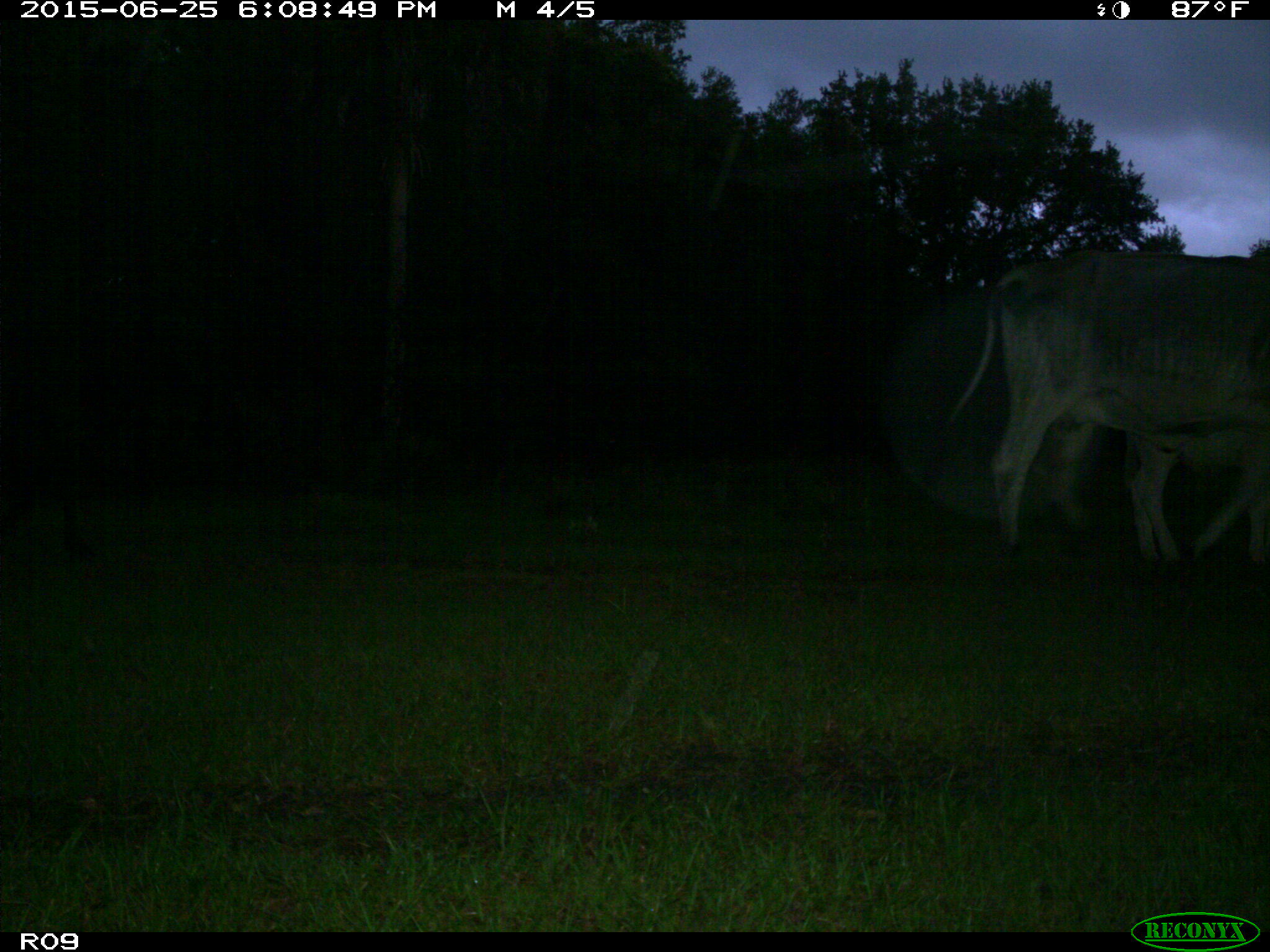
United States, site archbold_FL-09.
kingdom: Animalia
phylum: Chordata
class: Mammalia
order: Artiodactyla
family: Bovidae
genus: Bos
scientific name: Bos taurus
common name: domestic cow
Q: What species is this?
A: Bos taurus (domestic cow).